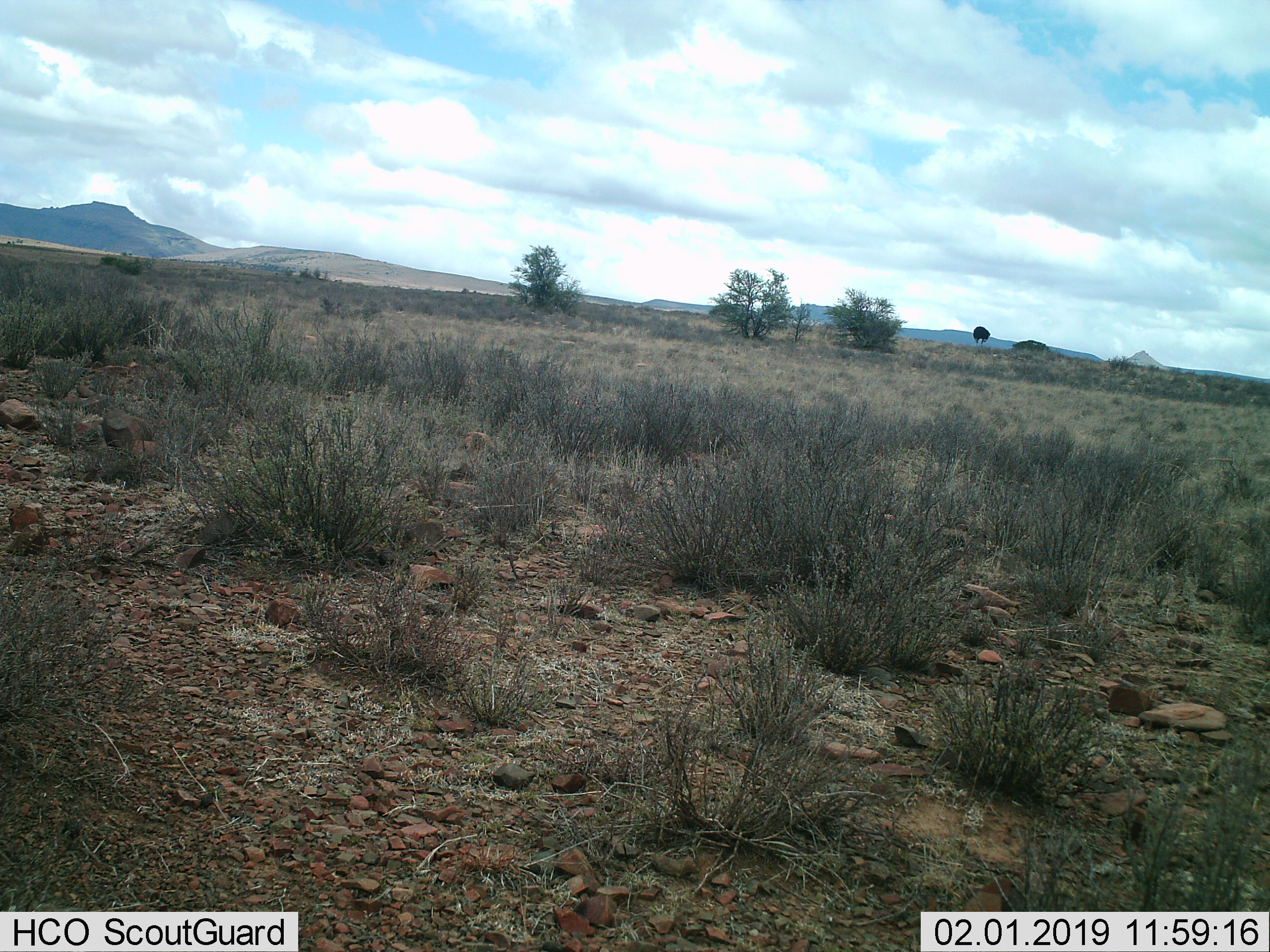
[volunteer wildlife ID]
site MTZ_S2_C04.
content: unidentified animal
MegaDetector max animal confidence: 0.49